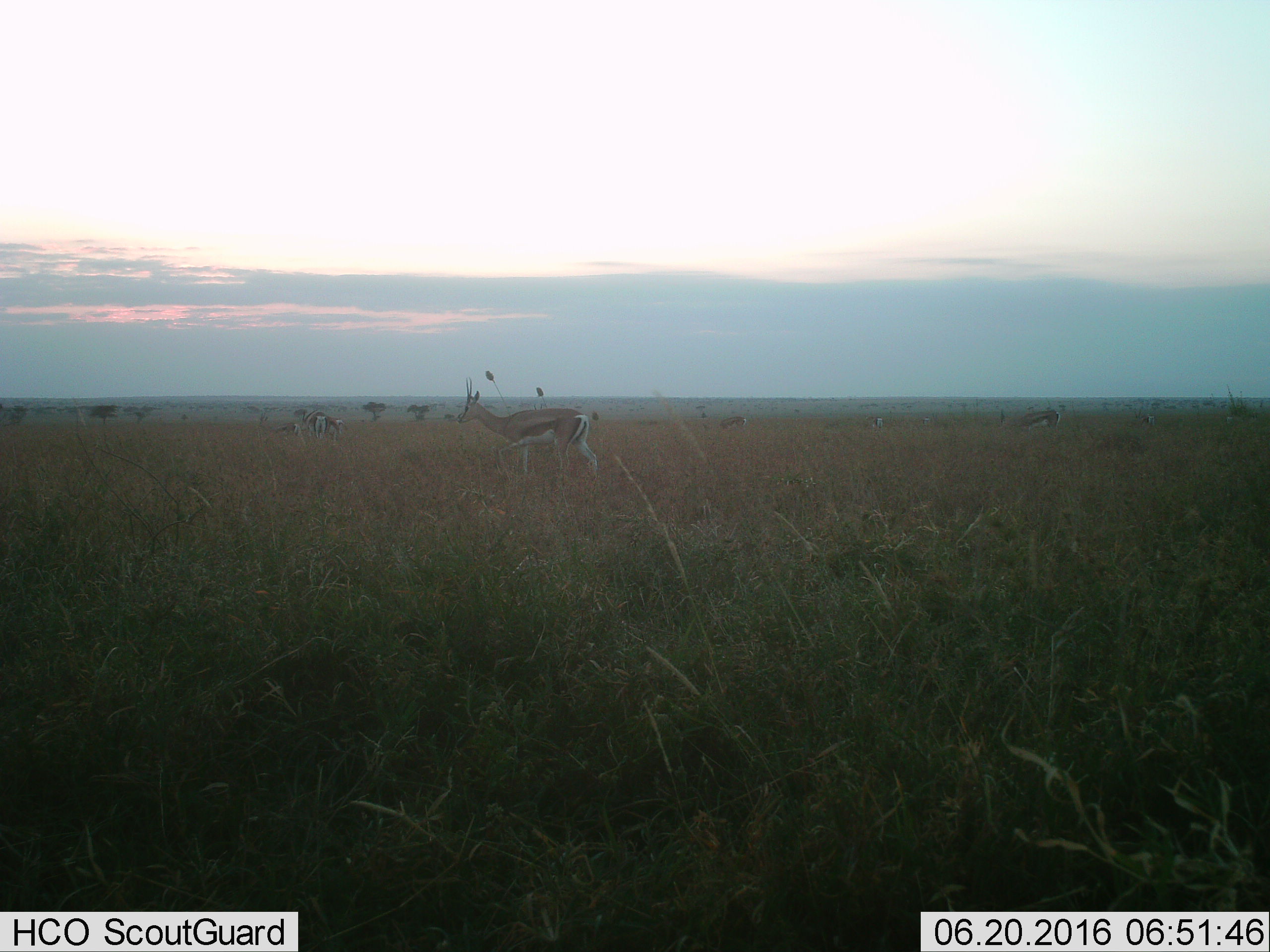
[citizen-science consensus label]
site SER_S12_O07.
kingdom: Animalia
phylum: Chordata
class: Mammalia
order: Artiodactyla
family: Bovidae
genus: Eudorcas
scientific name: Eudorcas thomsonii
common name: thomson's gazelle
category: gazellethomsons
Gazellethomsons (thomson's gazelle) (Eudorcas thomsonii), count 10. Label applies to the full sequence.